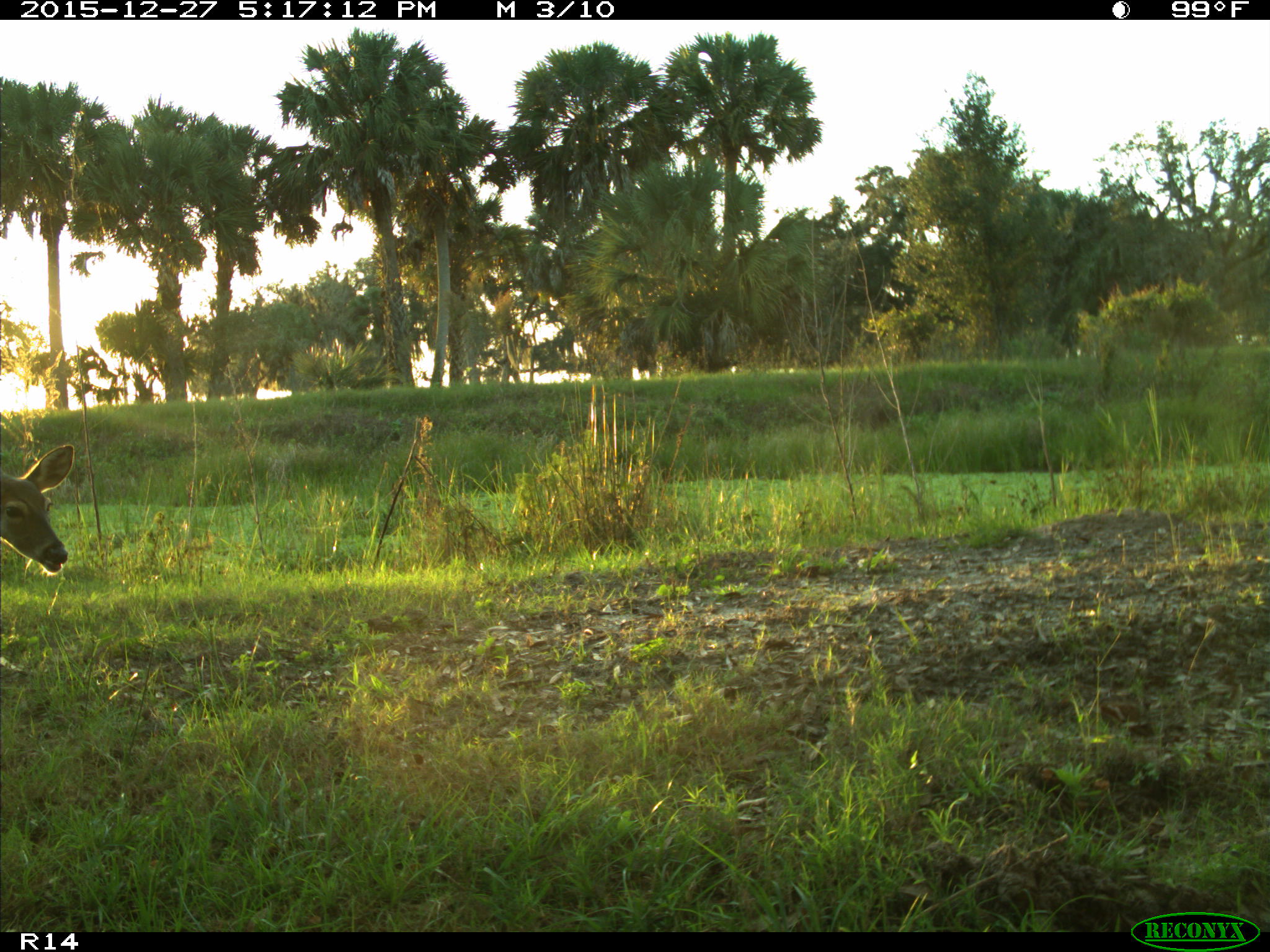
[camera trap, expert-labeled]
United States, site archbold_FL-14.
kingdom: Animalia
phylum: Chordata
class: Mammalia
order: Artiodactyla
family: Cervidae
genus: Odocoileus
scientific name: Odocoileus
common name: deer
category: unidentified deer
Unidentified deer (deer) (Odocoileus).